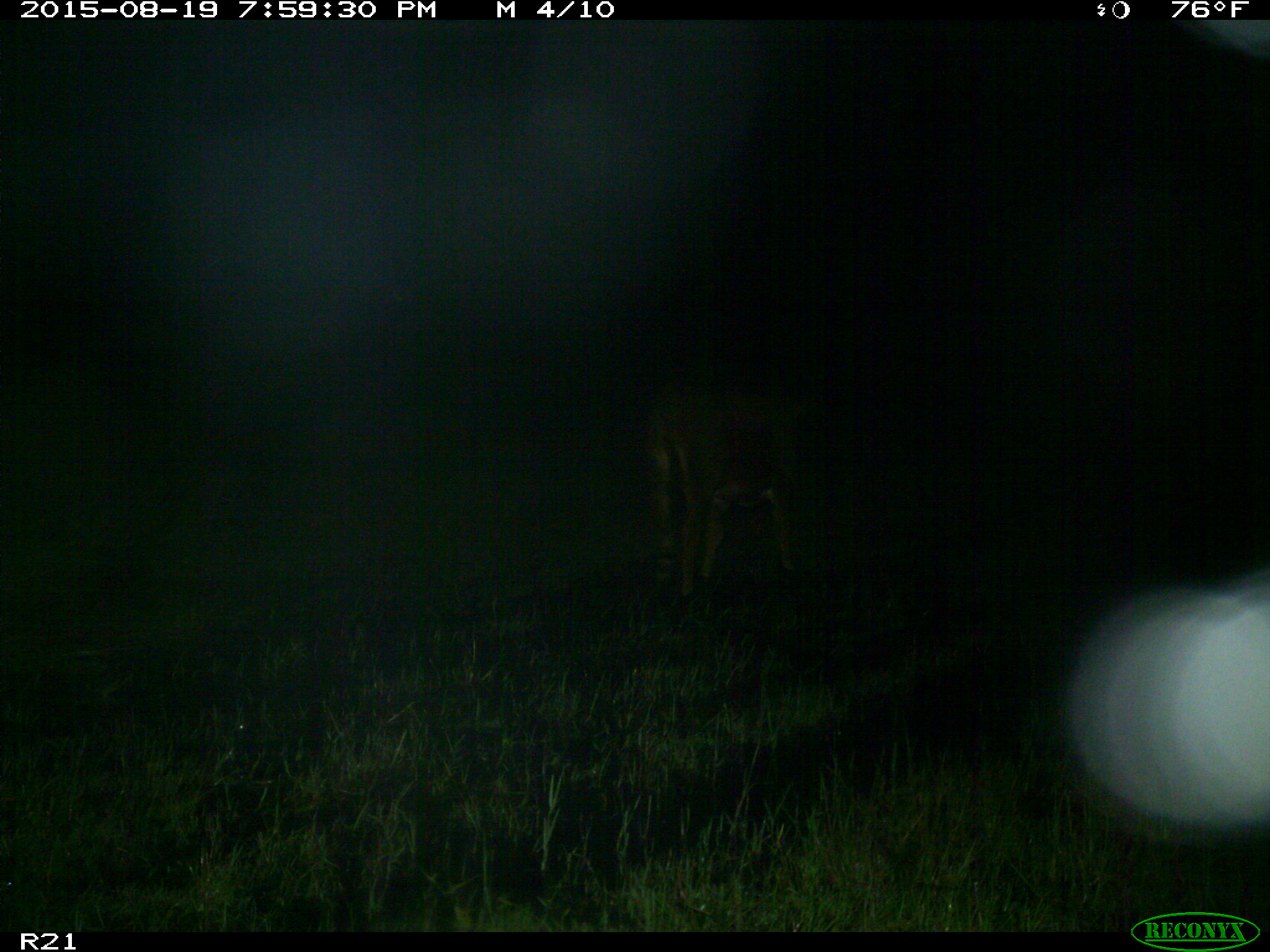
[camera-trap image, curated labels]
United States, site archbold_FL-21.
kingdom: Animalia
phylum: Chordata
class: Mammalia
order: Artiodactyla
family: Bovidae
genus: Bos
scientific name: Bos taurus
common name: domestic cow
Bos taurus (domestic cow).